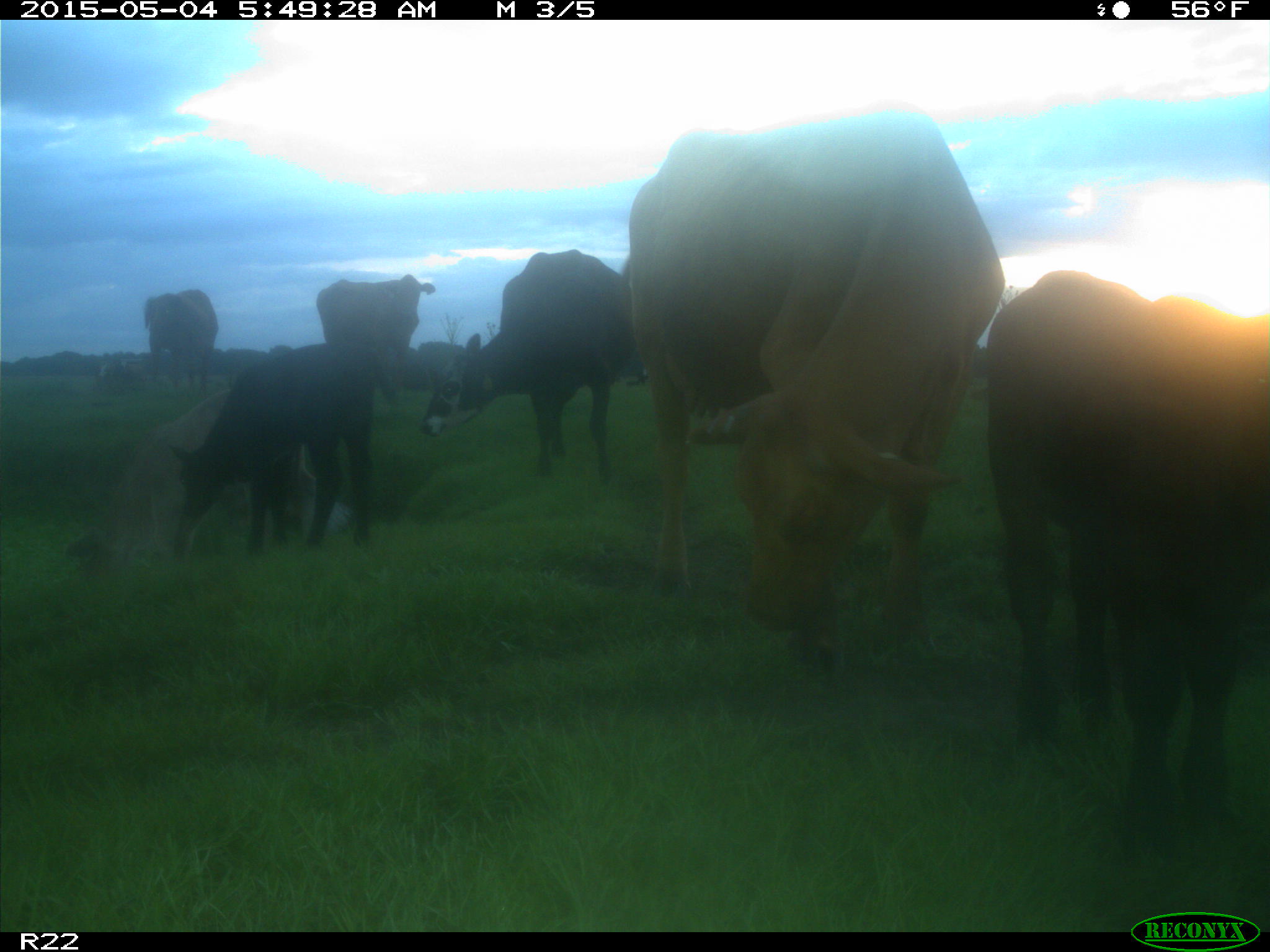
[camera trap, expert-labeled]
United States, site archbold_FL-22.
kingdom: Animalia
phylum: Chordata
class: Mammalia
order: Artiodactyla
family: Bovidae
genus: Bos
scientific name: Bos taurus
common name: domestic cow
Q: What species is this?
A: Bos taurus (domestic cow).